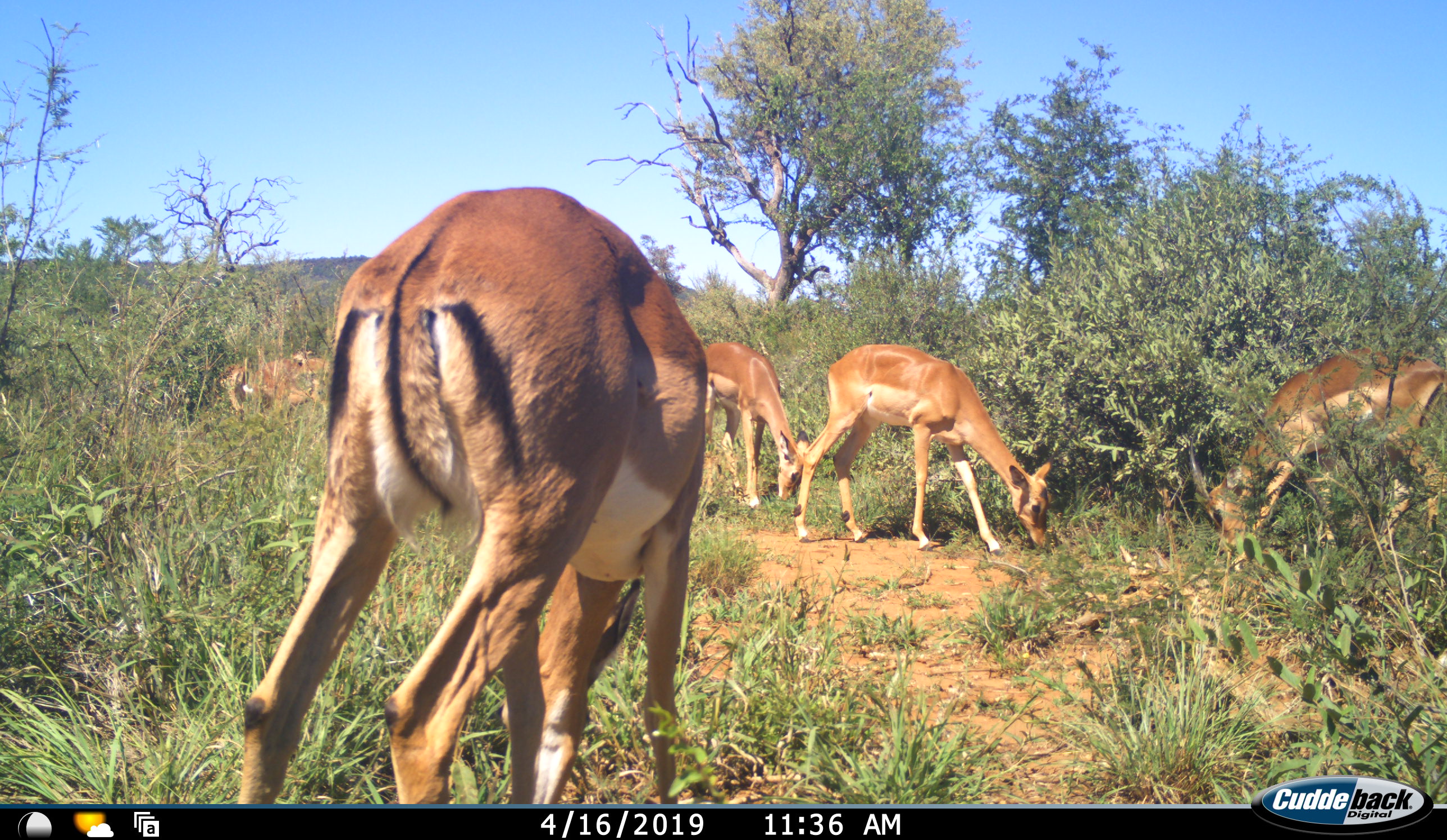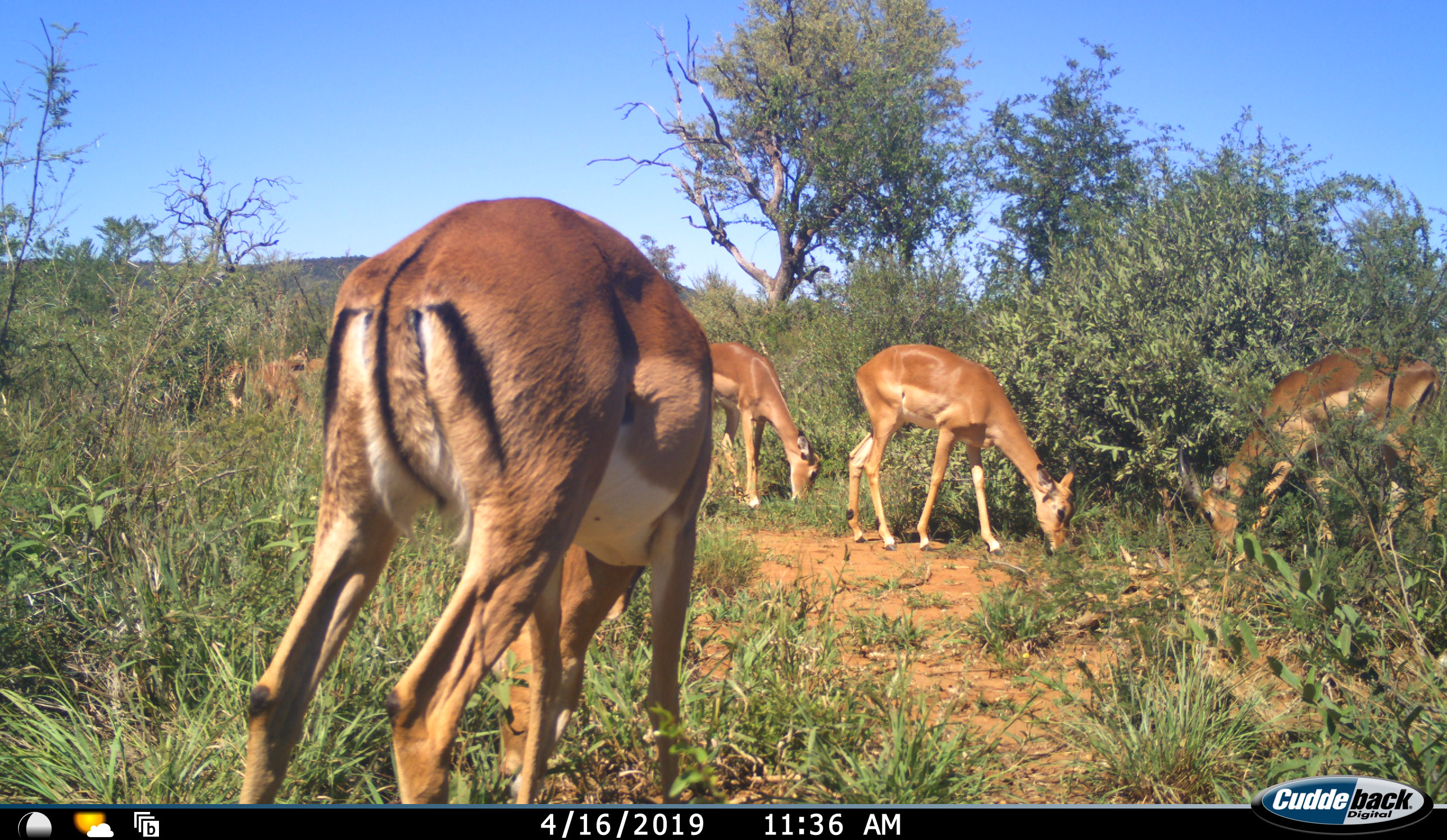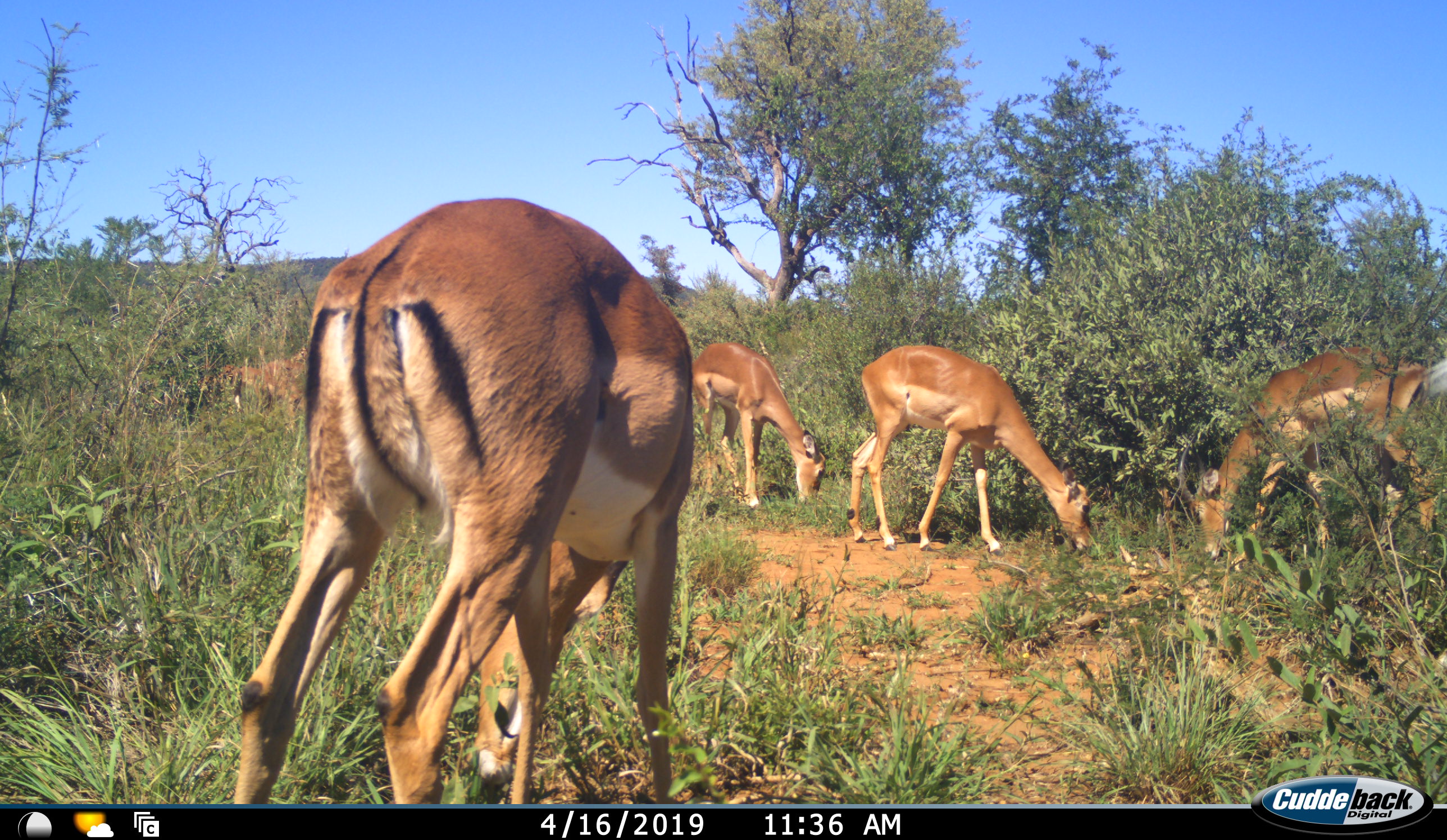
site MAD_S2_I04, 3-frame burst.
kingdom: Animalia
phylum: Chordata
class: Mammalia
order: Artiodactyla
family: Bovidae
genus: Aepyceros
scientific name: Aepyceros melampus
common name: impala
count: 5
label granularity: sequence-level